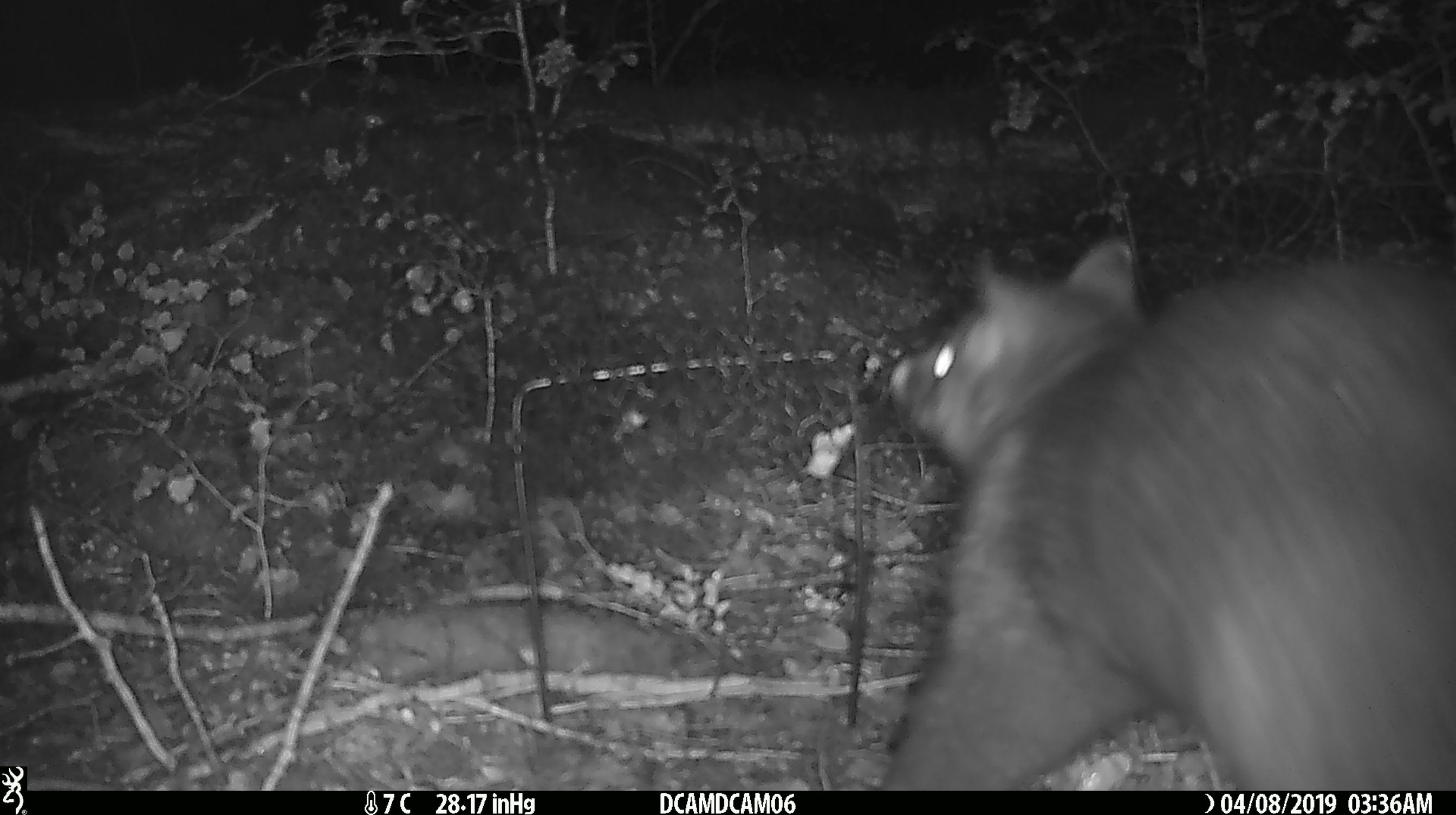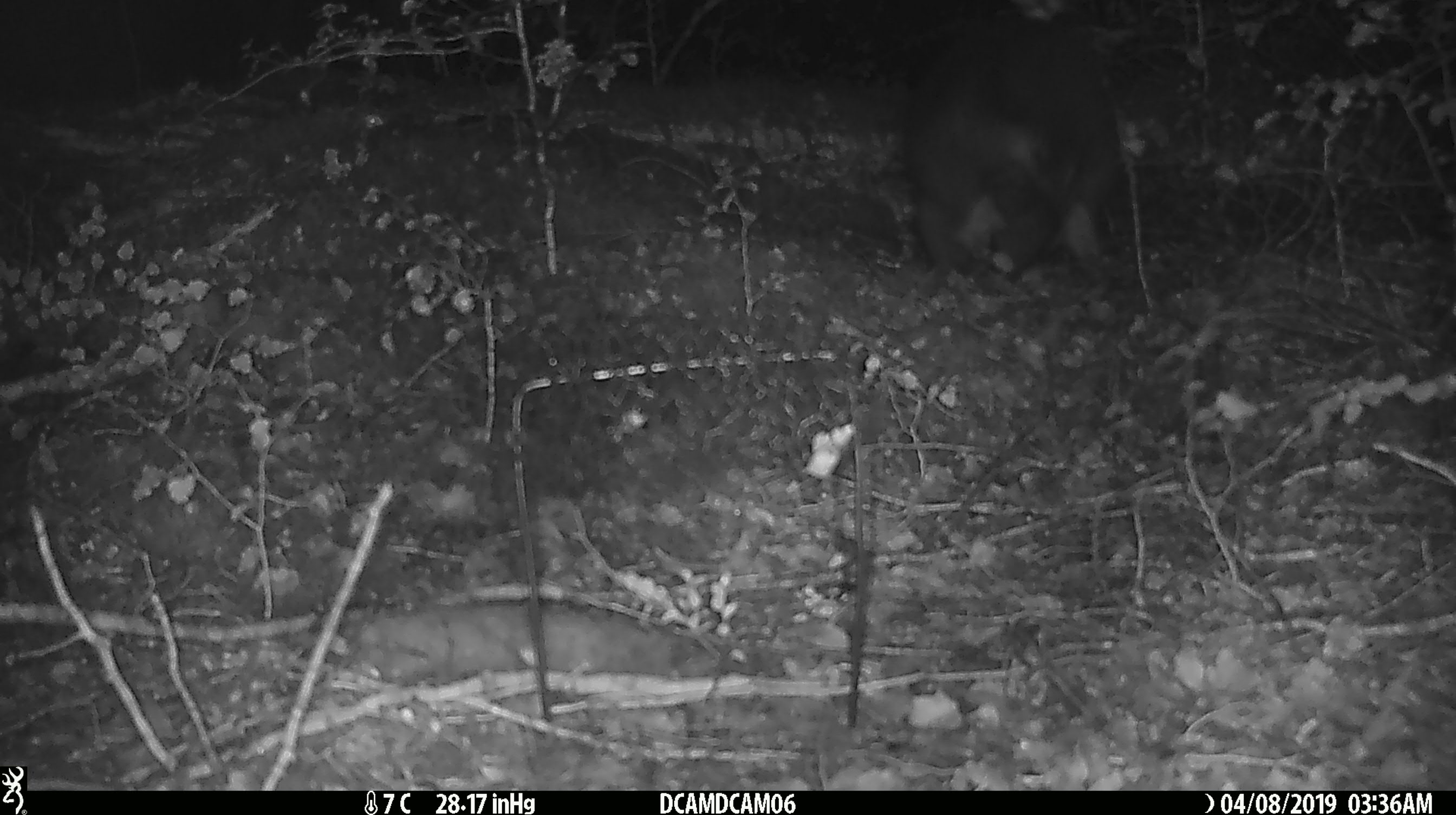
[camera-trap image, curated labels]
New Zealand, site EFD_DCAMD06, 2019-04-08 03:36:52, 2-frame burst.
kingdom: Animalia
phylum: Chordata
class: Mammalia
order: Diprotodontia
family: Phalangeridae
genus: Trichosurus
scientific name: Trichosurus vulpecula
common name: common brushtail possum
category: possum